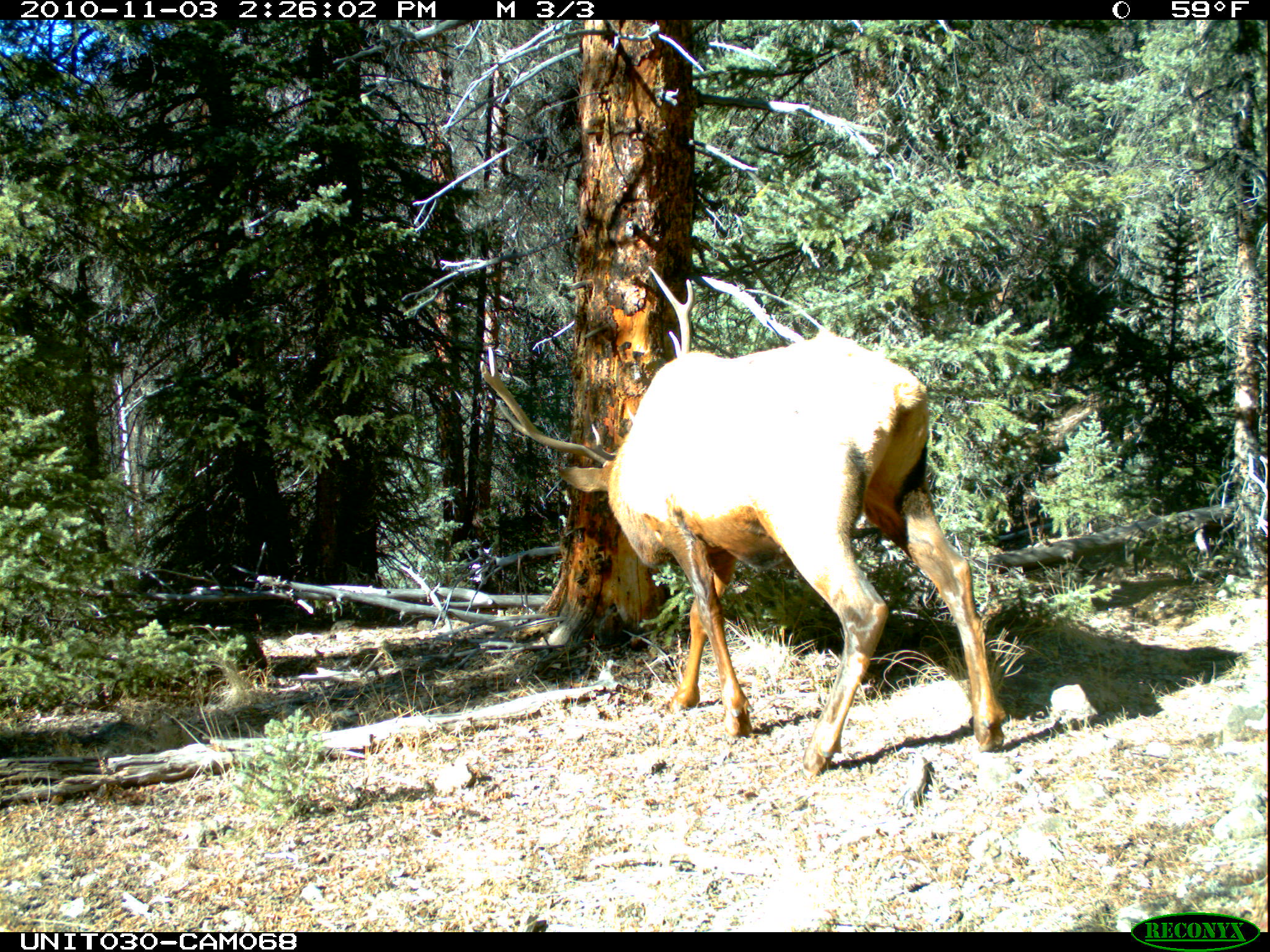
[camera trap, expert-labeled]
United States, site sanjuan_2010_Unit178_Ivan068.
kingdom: Animalia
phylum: Chordata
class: Mammalia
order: Artiodactyla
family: Cervidae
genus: Cervus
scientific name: Cervus elaphus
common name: red deer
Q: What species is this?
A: Cervus elaphus (red deer).